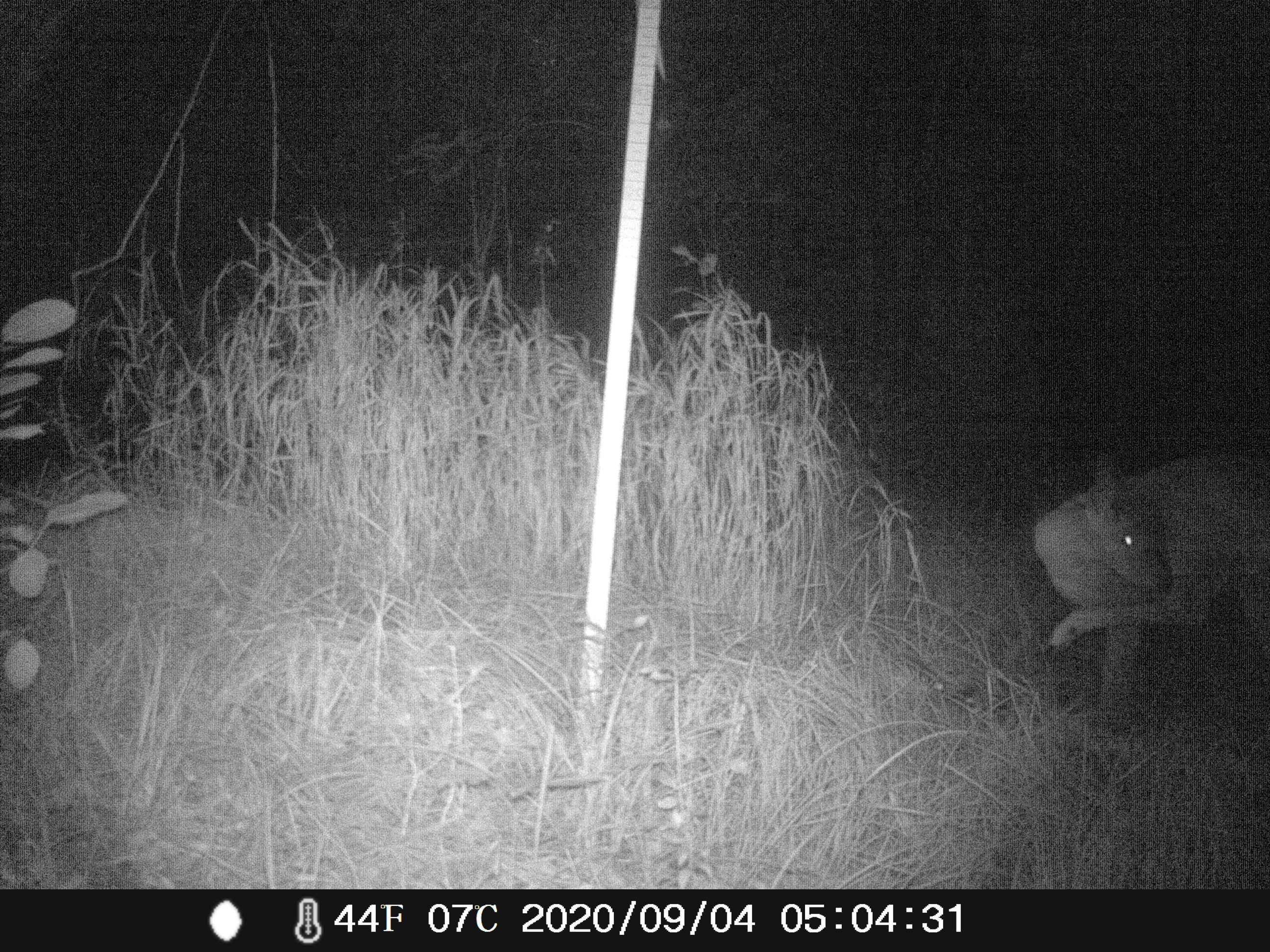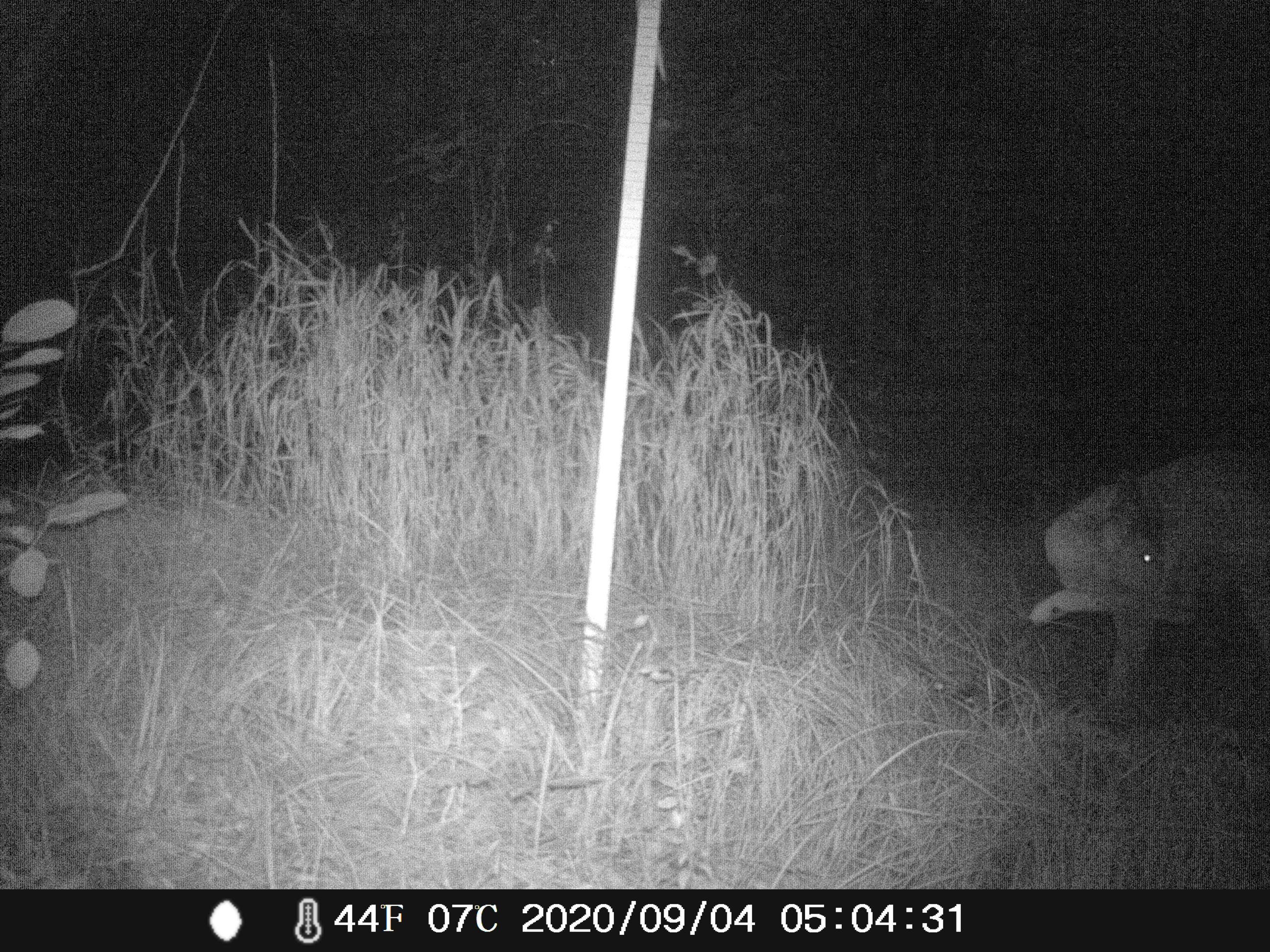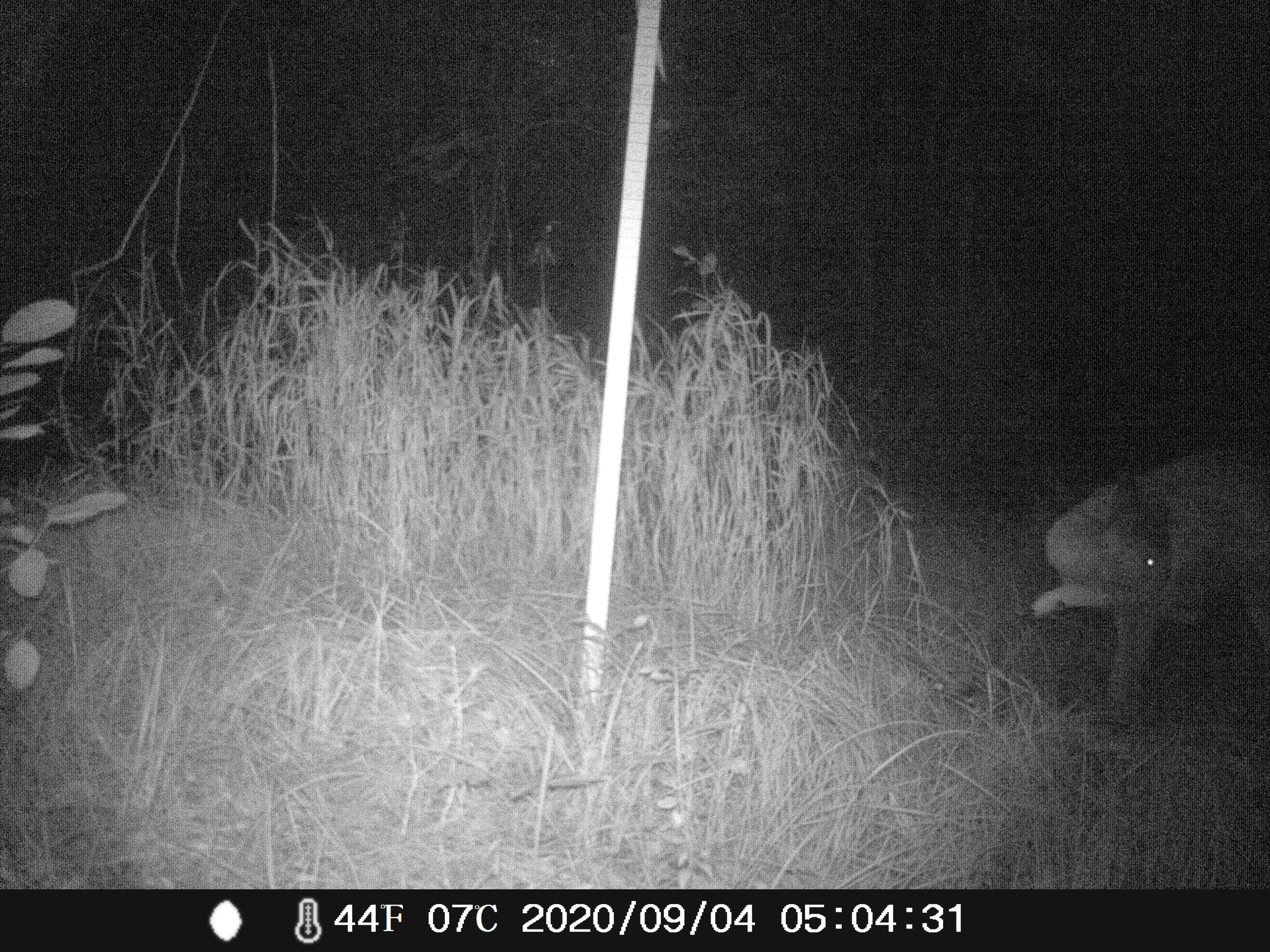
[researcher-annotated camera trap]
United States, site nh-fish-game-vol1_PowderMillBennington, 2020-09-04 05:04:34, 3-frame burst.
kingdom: Animalia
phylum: Chordata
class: Mammalia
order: Artiodactyla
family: Cervidae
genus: Odocoileus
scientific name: Odocoileus virginianus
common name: white-tailed deer